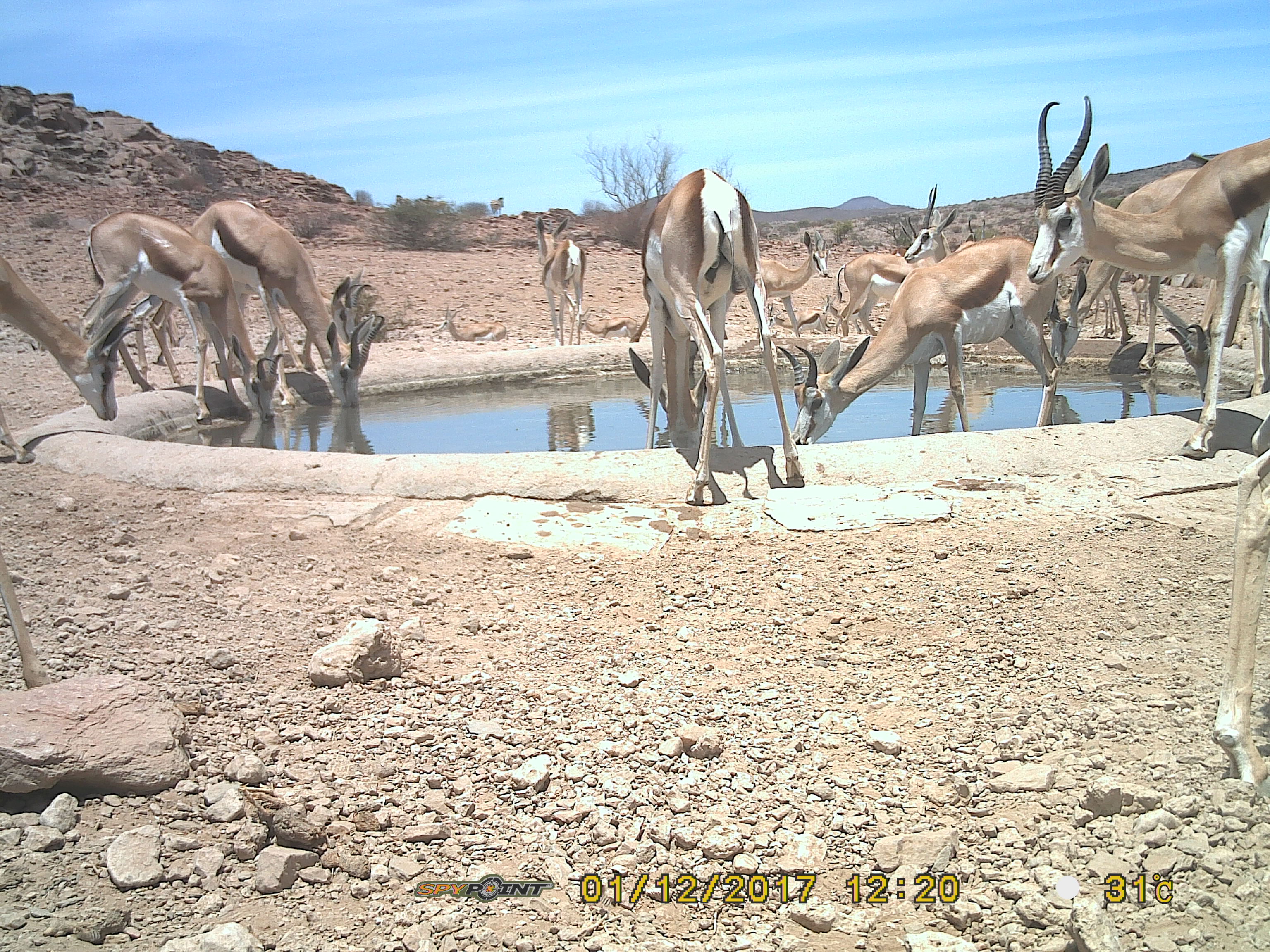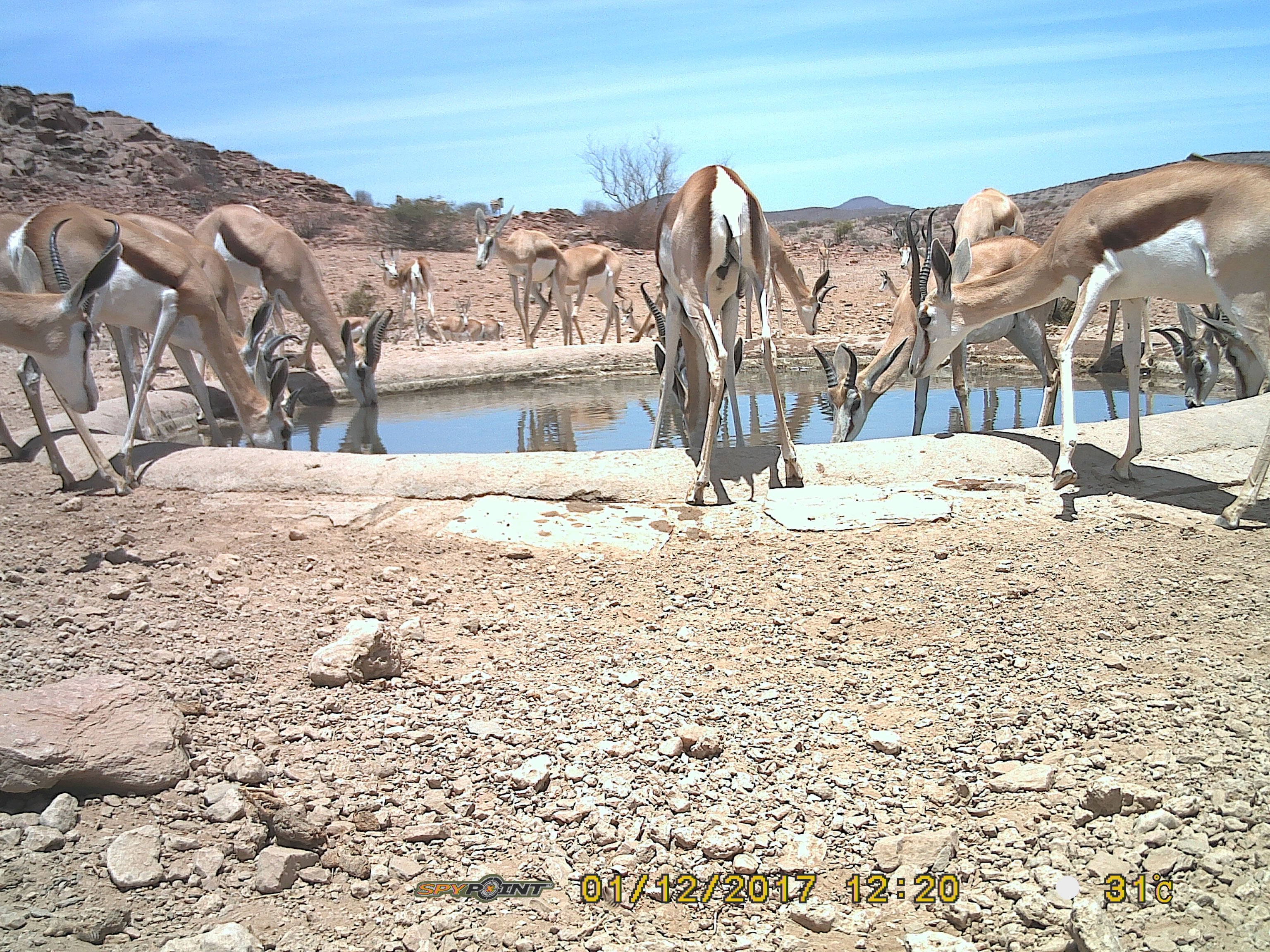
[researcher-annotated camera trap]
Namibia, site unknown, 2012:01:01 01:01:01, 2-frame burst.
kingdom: Animalia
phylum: Chordata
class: Mammalia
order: Artiodactyla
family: Bovidae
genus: Antidorcas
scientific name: Antidorcas marsupialis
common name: springbok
Antidorcas marsupialis (springbok).